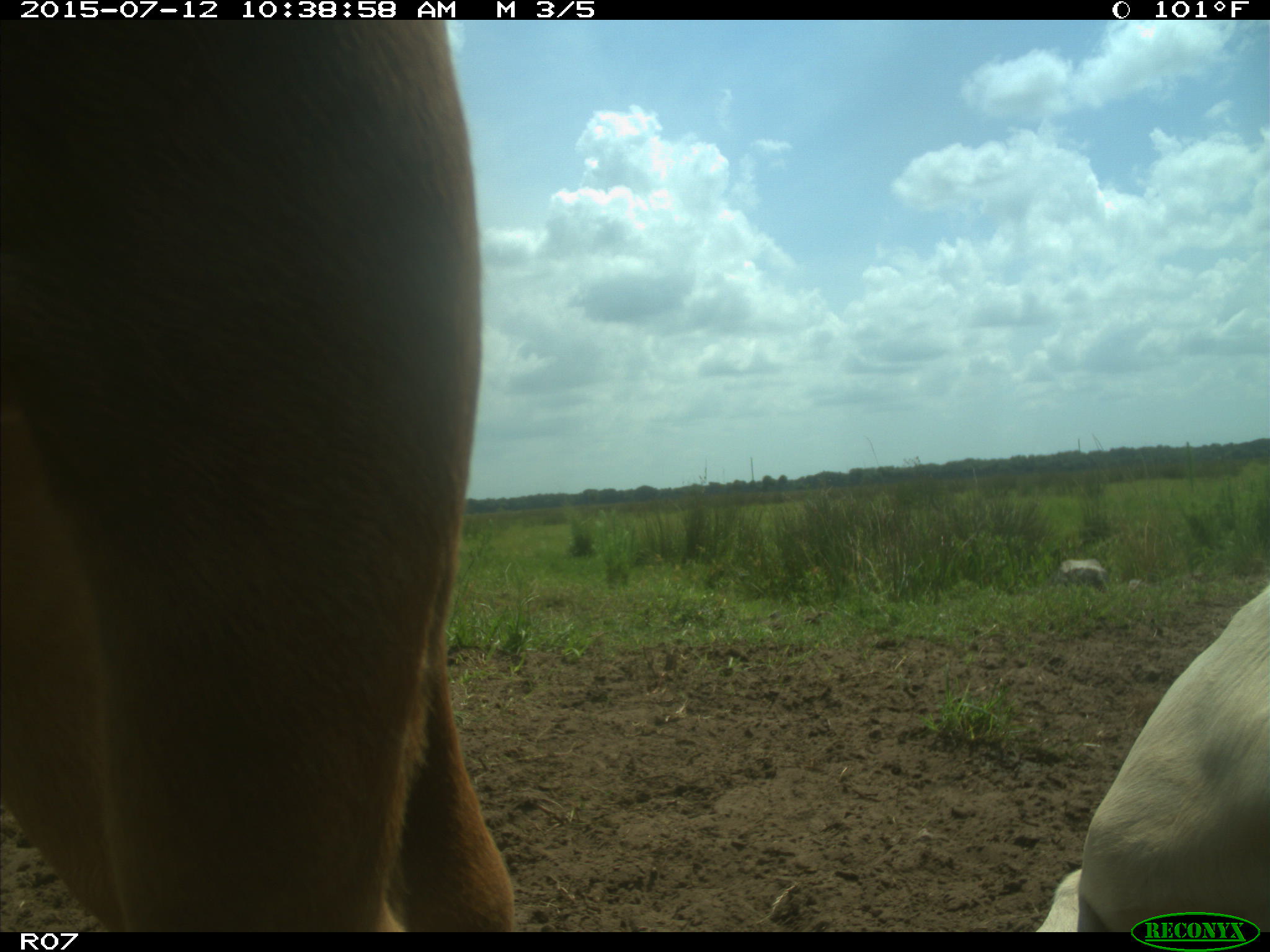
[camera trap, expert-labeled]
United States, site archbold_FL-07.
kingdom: Animalia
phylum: Chordata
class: Mammalia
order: Artiodactyla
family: Bovidae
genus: Bos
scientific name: Bos taurus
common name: domestic cow